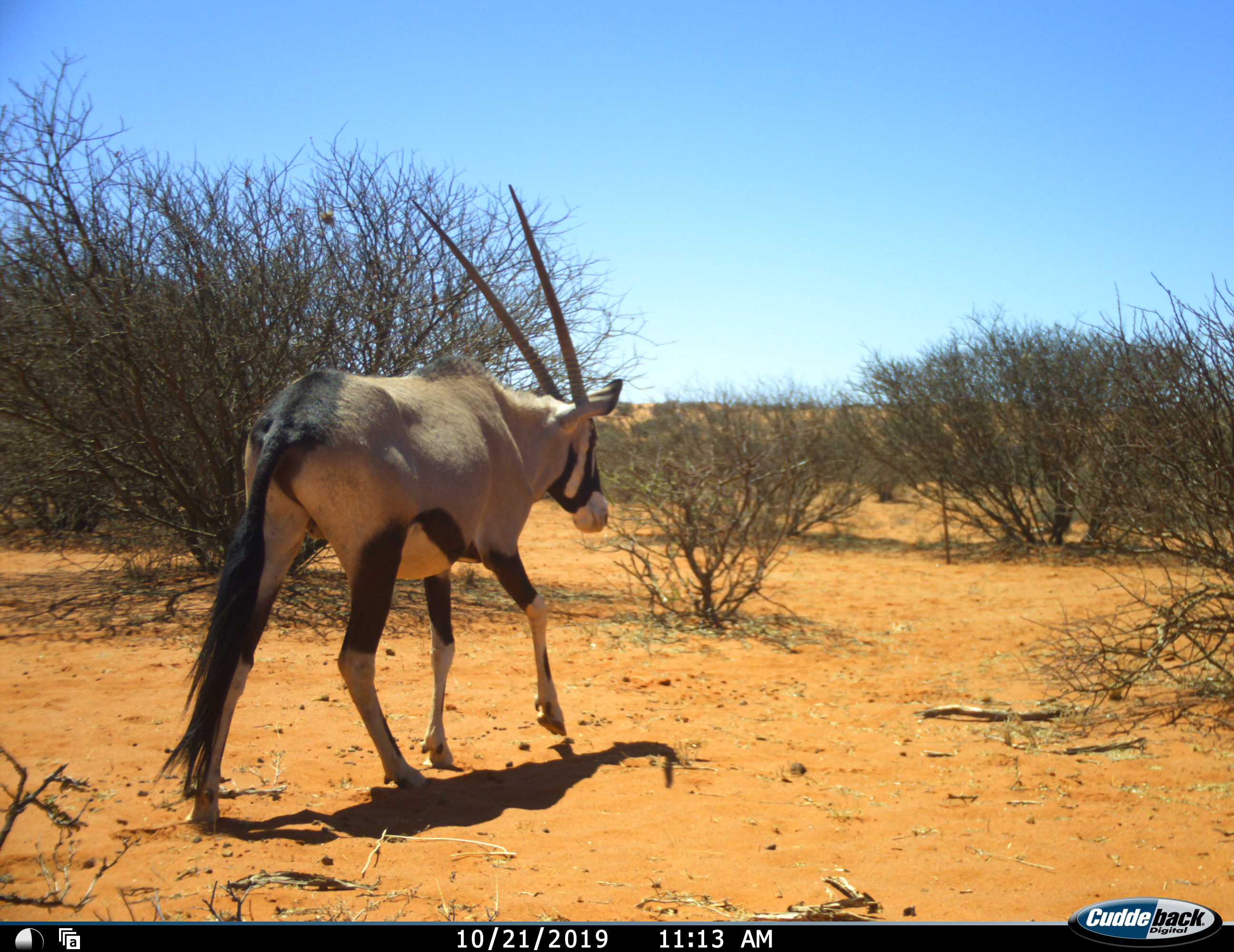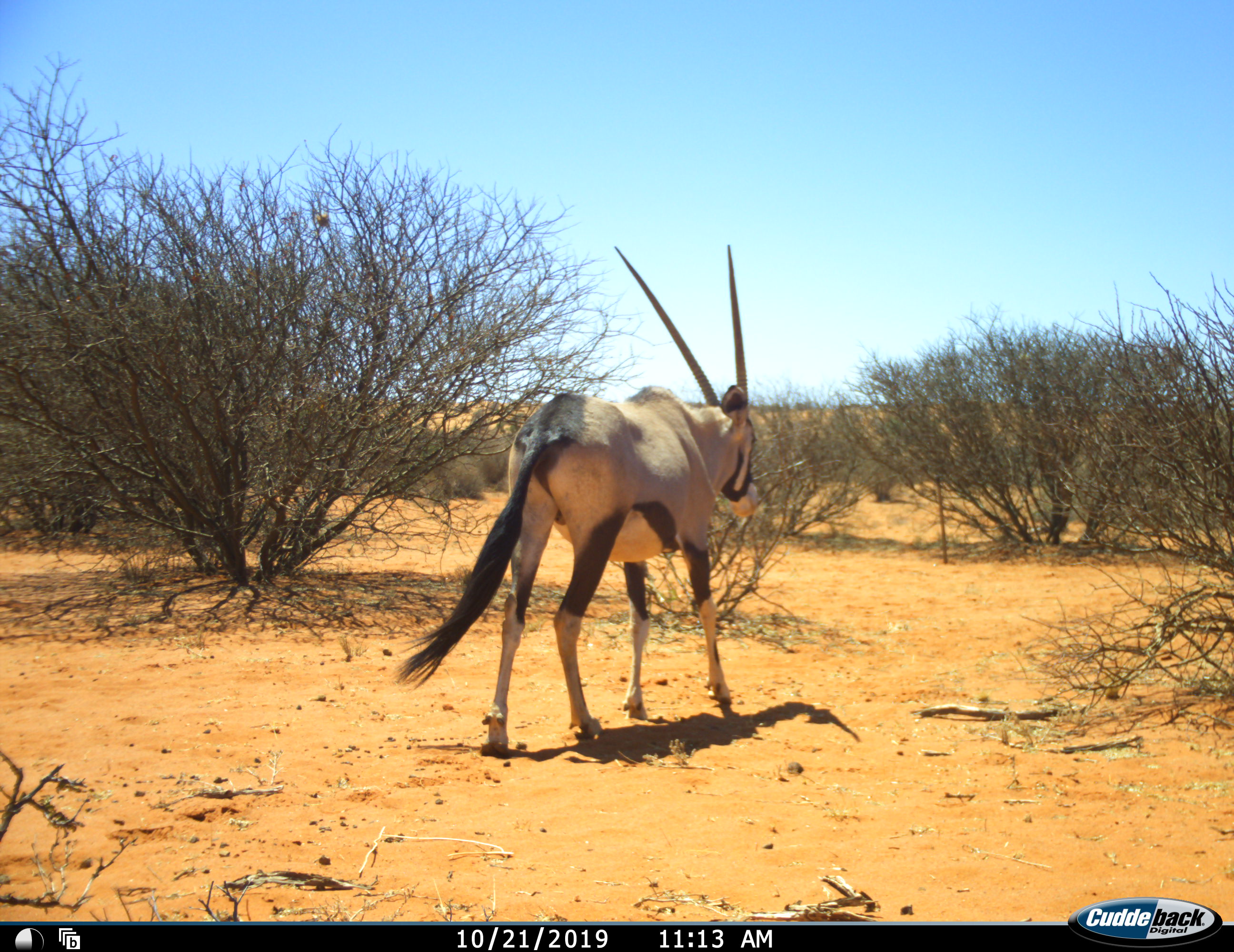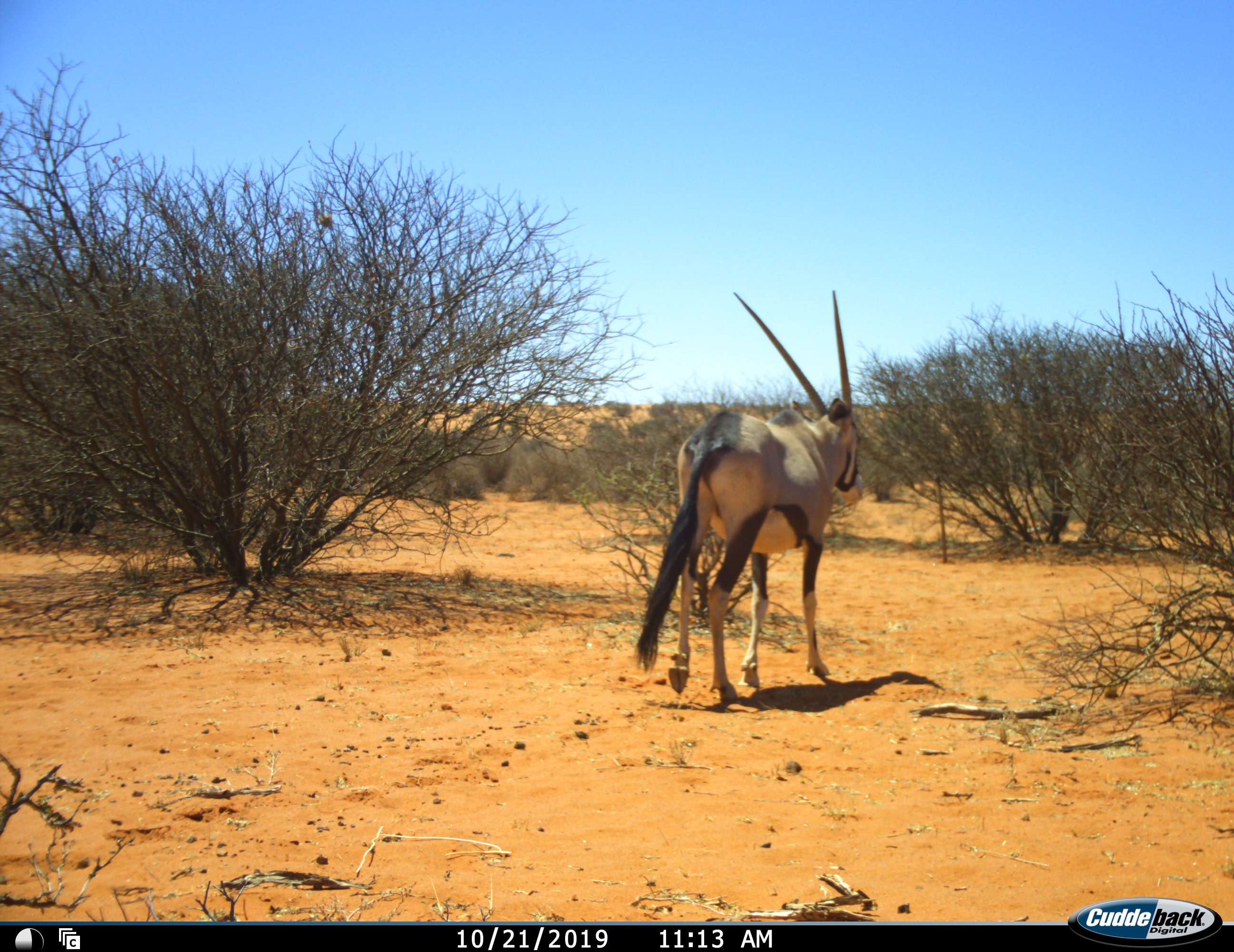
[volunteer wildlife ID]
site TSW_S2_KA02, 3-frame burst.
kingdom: Animalia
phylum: Chordata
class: Mammalia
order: Artiodactyla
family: Bovidae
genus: Oryx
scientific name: Oryx gazella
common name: gemsbok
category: oryx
Oryx (gemsbok) (Oryx gazella), count 1. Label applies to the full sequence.